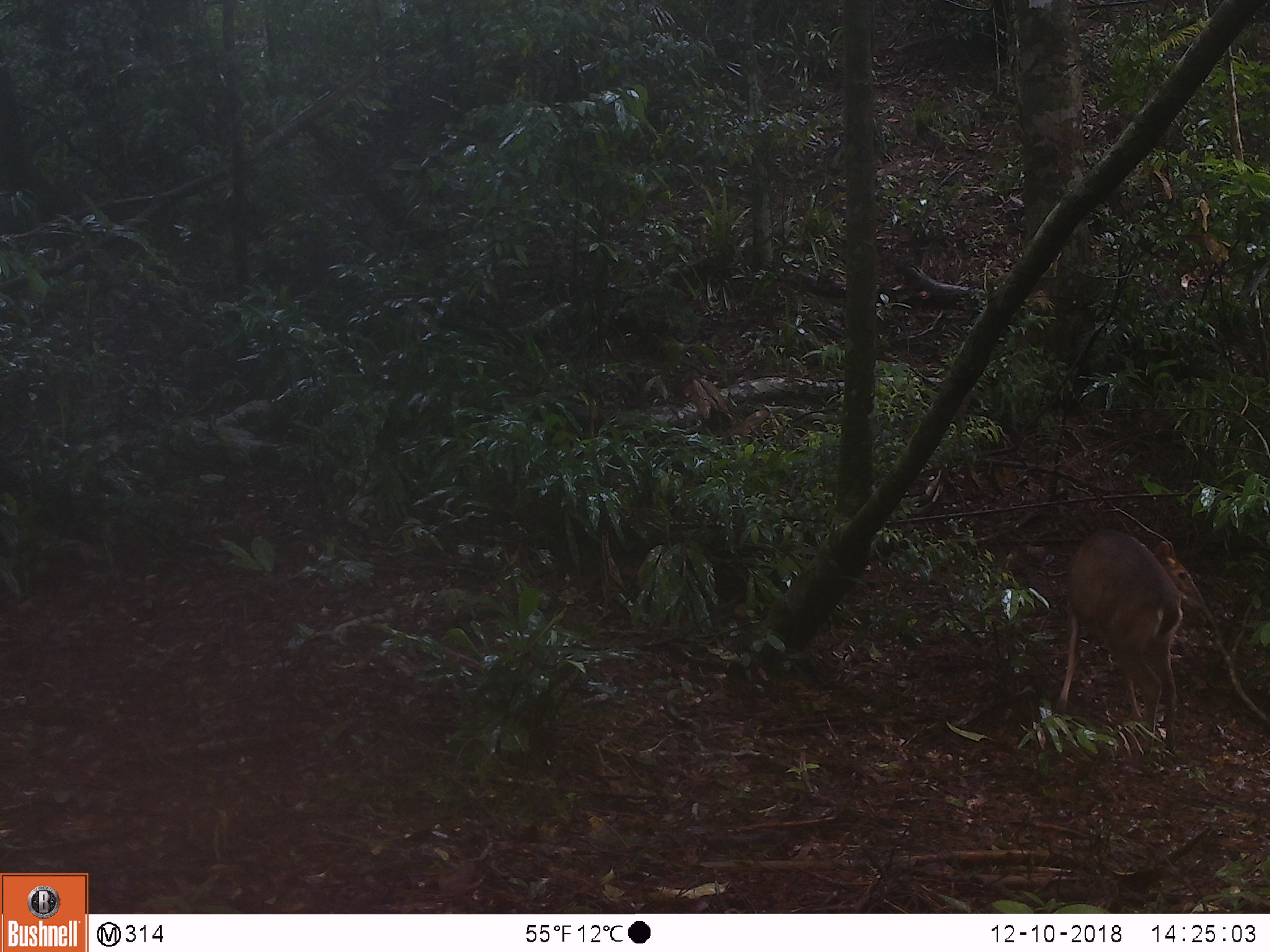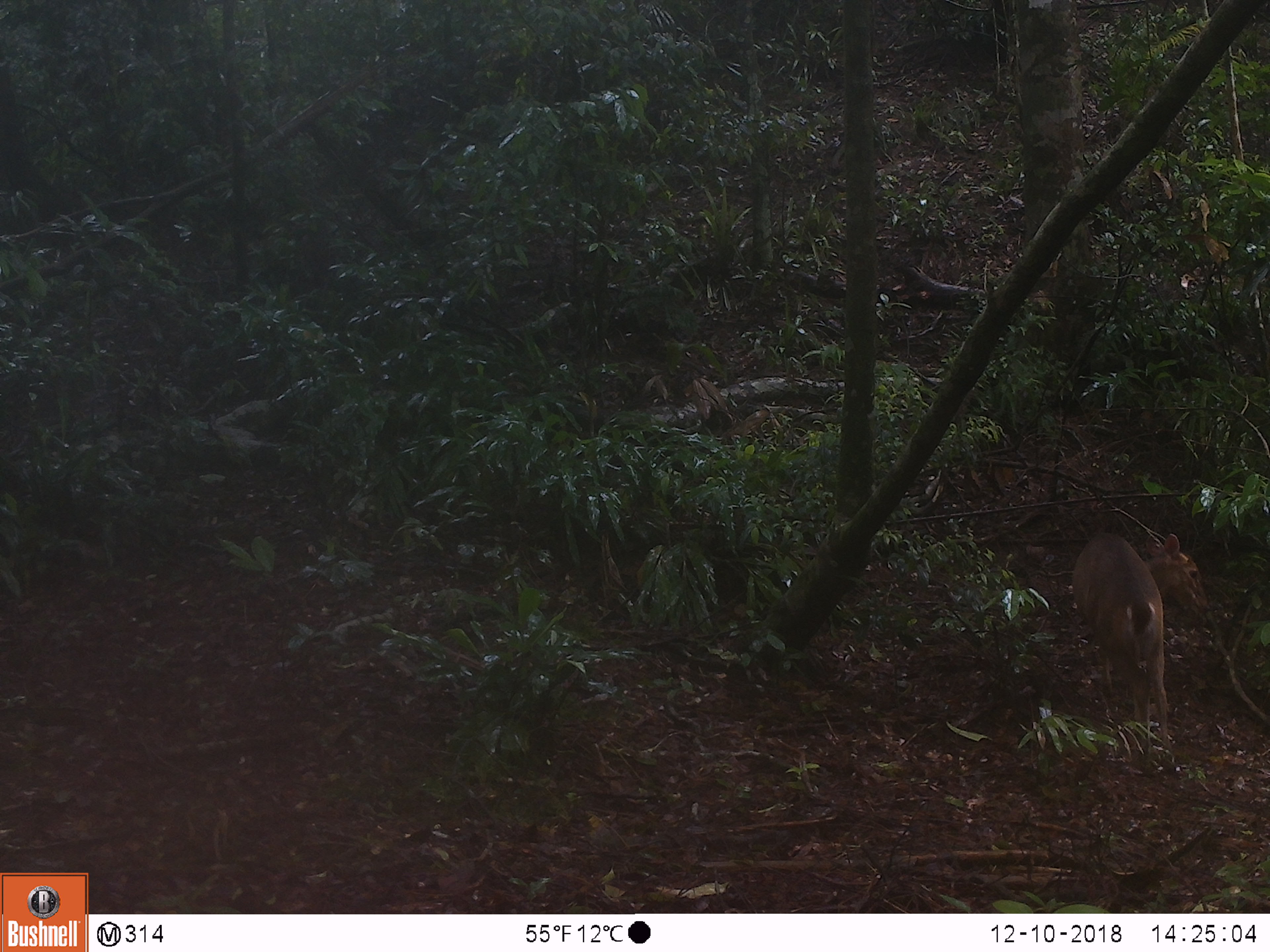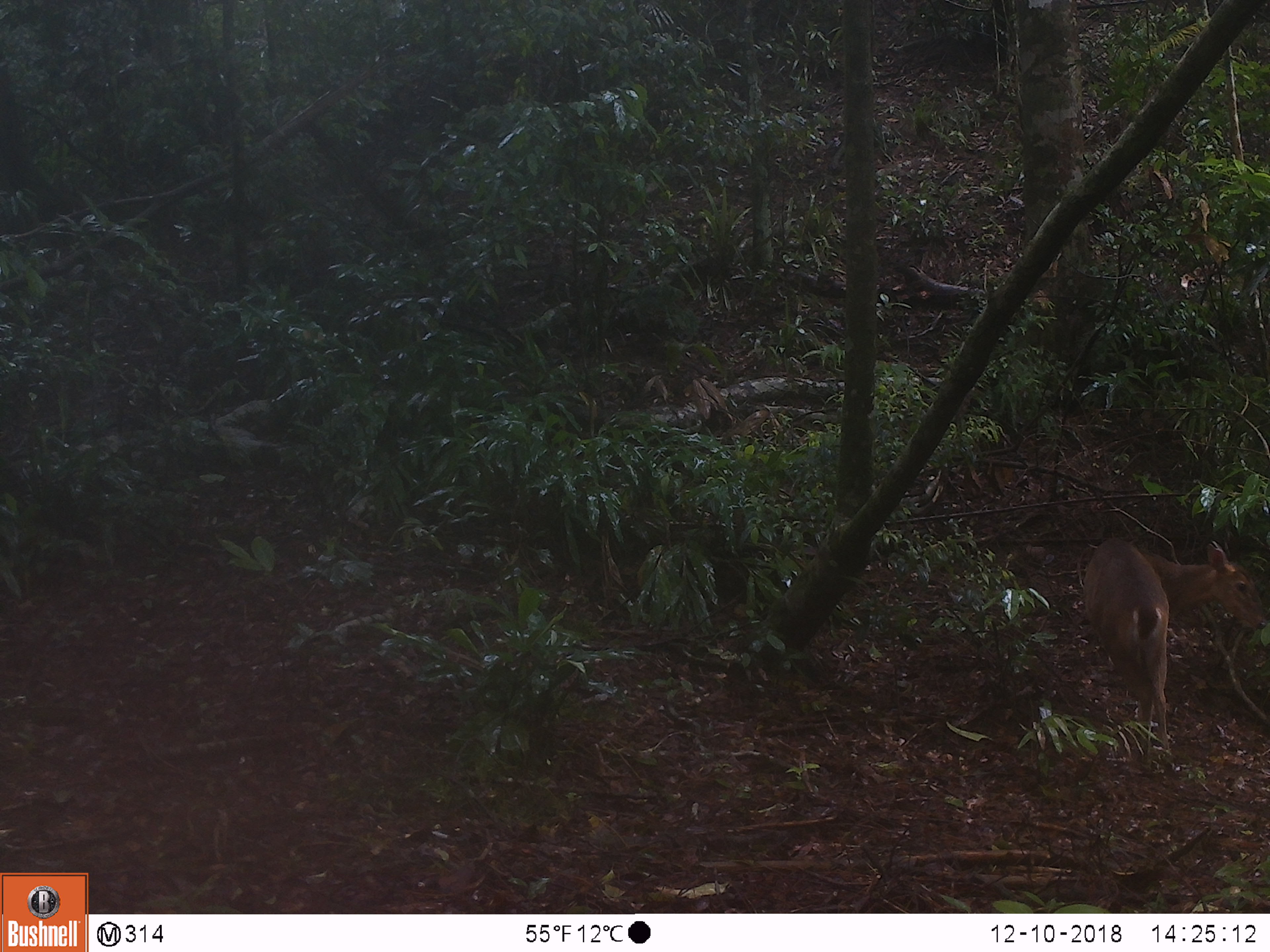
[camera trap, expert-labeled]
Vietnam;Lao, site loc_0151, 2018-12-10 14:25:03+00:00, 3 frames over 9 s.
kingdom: Animalia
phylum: Chordata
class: Mammalia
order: Artiodactyla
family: Cervidae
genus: Muntiacus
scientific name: Muntiacus vuquangensis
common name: large-antlered muntjac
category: large antlered muntjac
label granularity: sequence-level